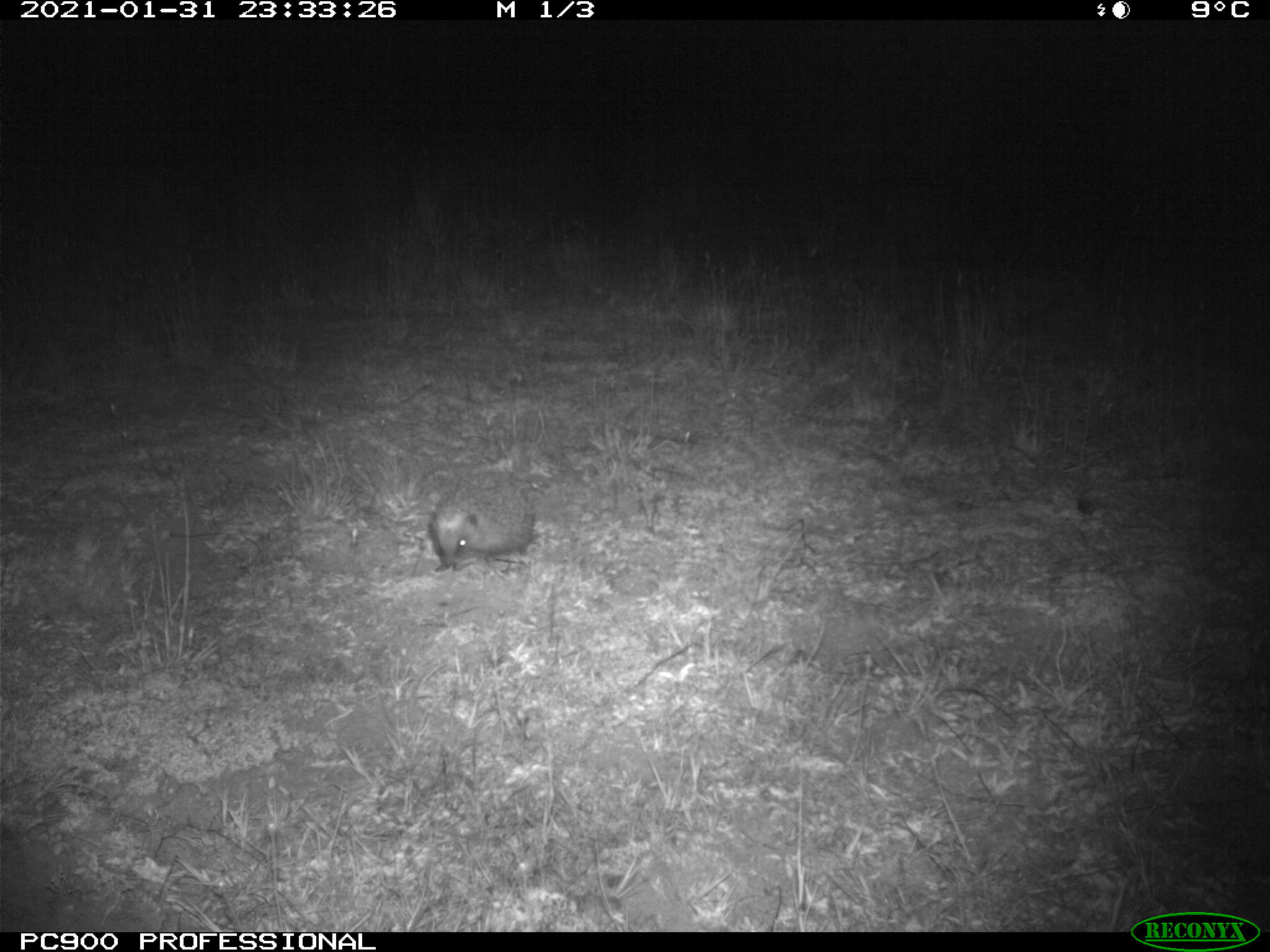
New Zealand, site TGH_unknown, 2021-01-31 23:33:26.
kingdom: Animalia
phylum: Chordata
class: Mammalia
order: Eulipotyphla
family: Erinaceidae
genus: Erinaceus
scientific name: Erinaceus europaeus europaeus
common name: european hedgehog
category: hedgehog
Hedgehog (european hedgehog) (Erinaceus europaeus europaeus).